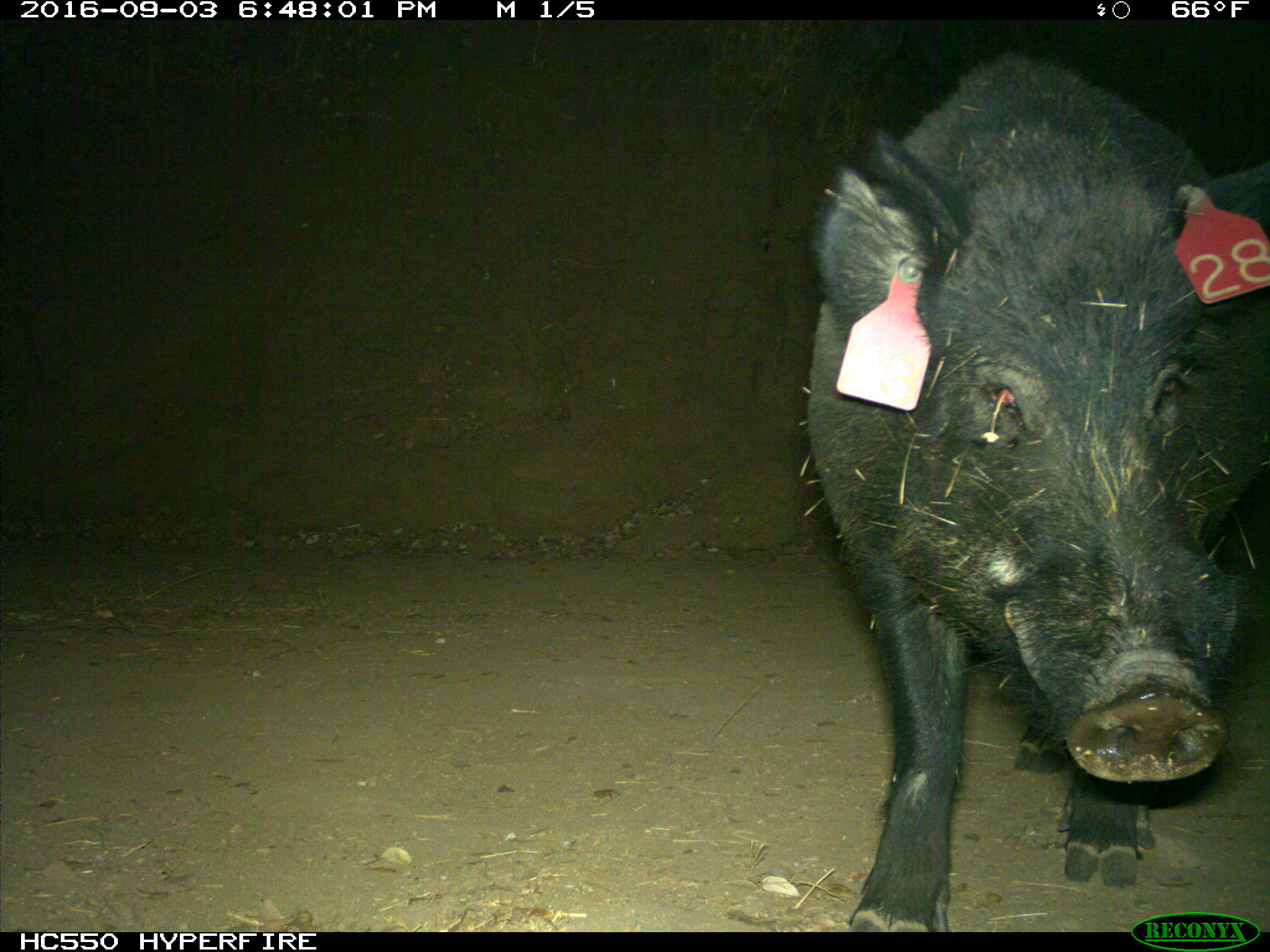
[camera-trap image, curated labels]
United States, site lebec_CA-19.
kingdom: Animalia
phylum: Chordata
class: Mammalia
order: Artiodactyla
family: Suidae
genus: Sus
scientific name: Sus scrofa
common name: wild boar